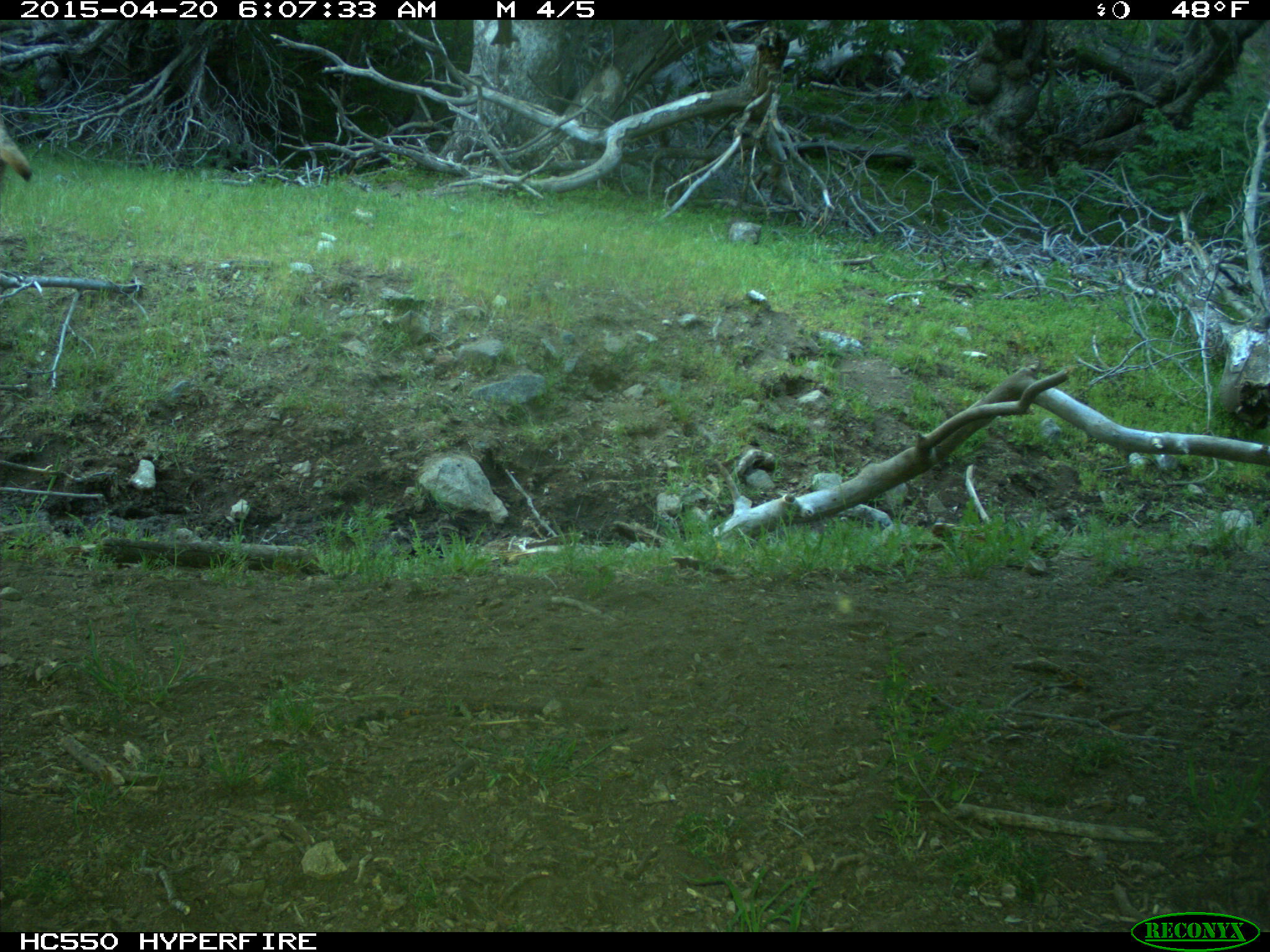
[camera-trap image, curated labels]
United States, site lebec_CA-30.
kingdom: Animalia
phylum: Chordata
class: Mammalia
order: Carnivora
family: Canidae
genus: Canis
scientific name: Canis latrans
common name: coyote